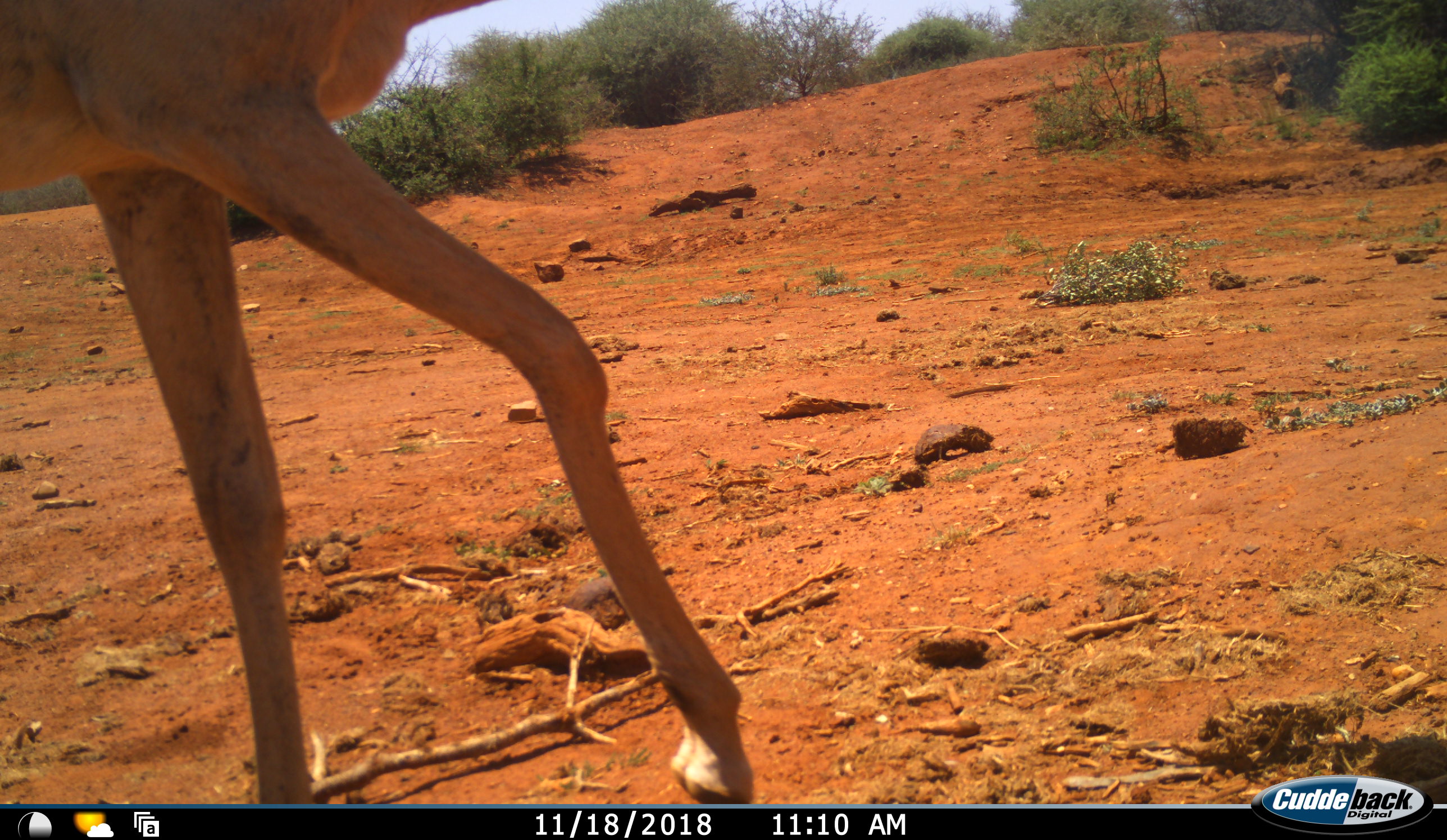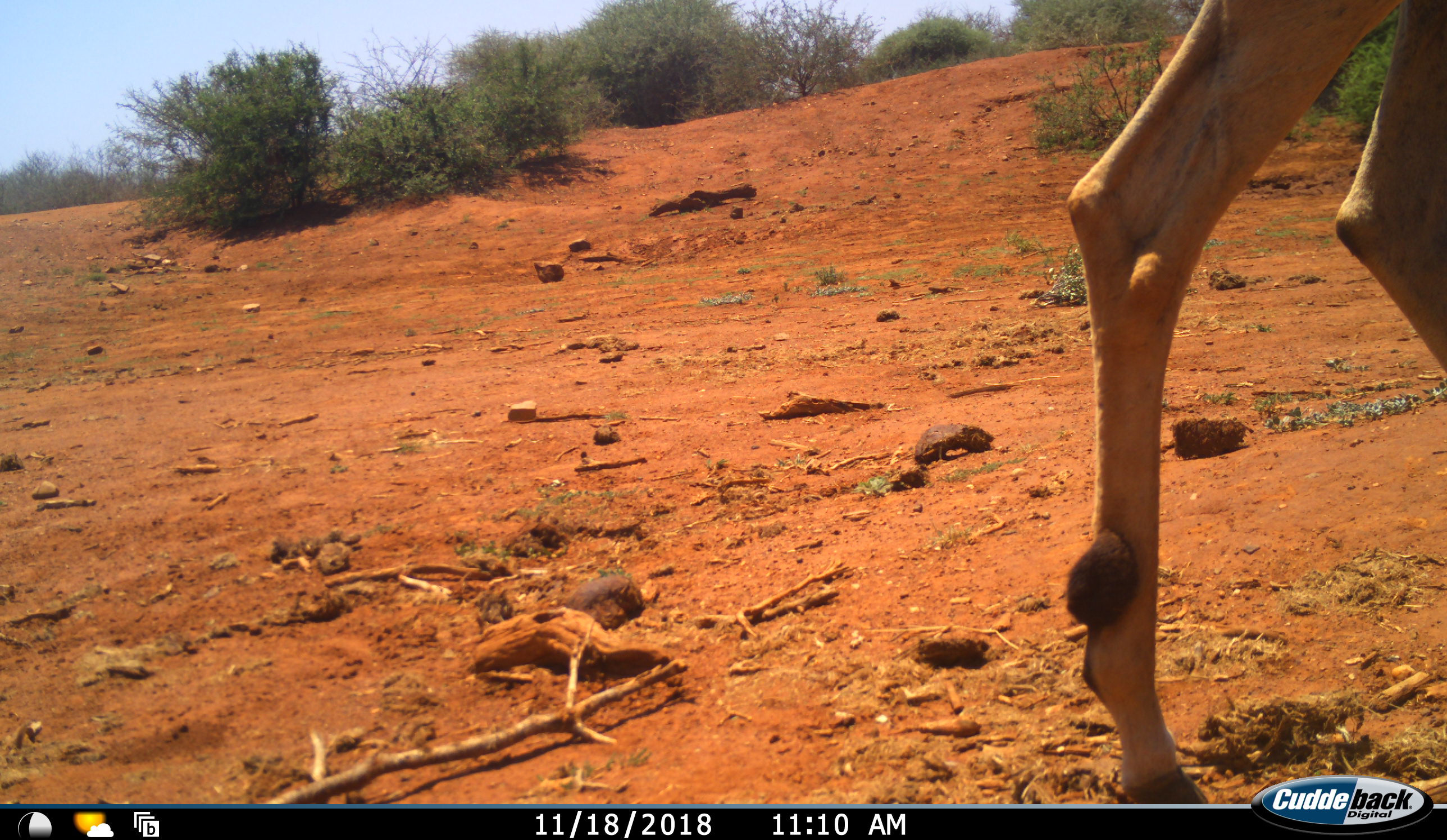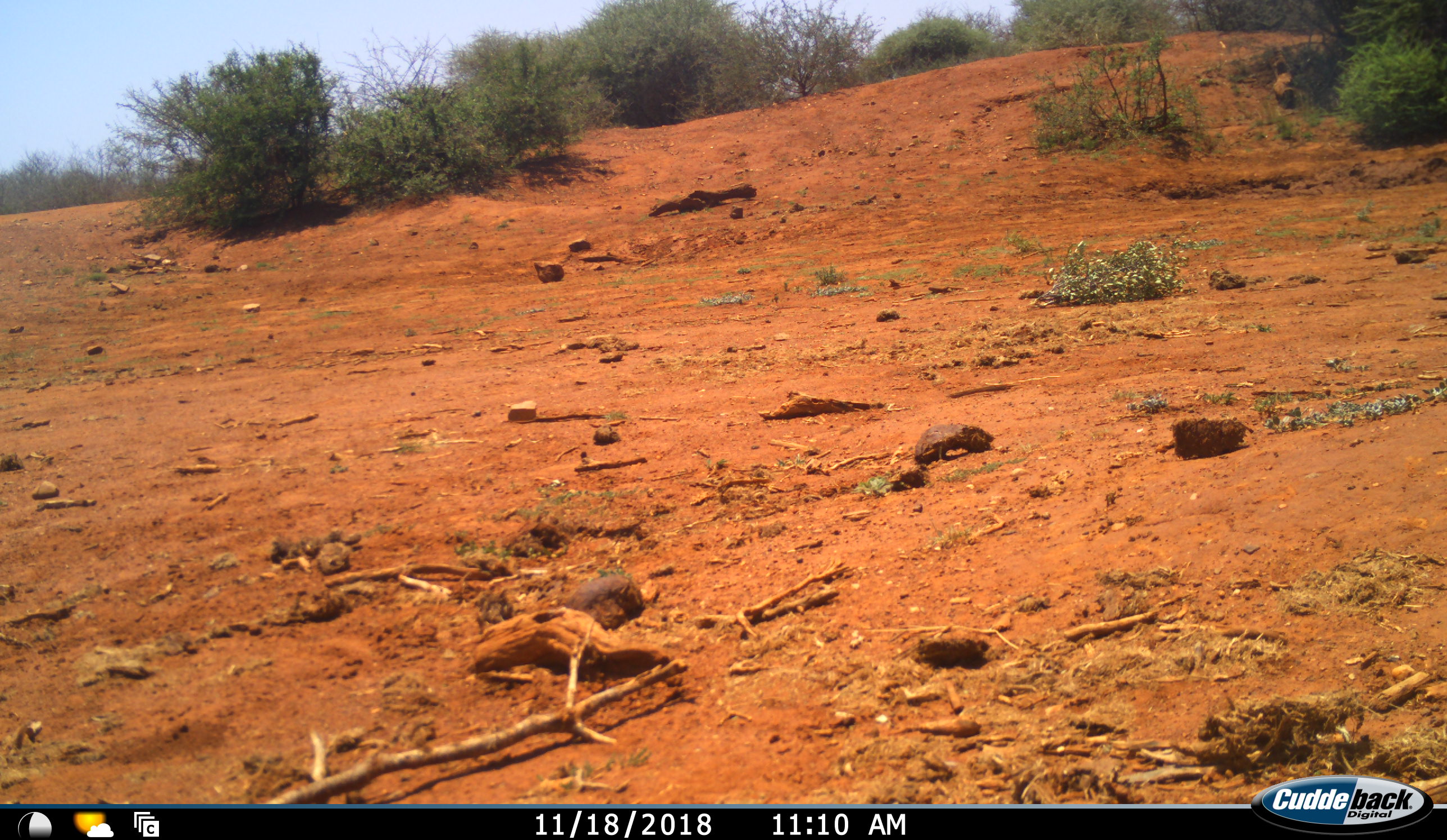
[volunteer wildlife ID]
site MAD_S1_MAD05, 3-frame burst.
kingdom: Animalia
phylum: Chordata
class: Mammalia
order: Artiodactyla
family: Bovidae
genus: Aepyceros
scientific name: Aepyceros melampus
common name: impala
Impala (Aepyceros melampus), count 1. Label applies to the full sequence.